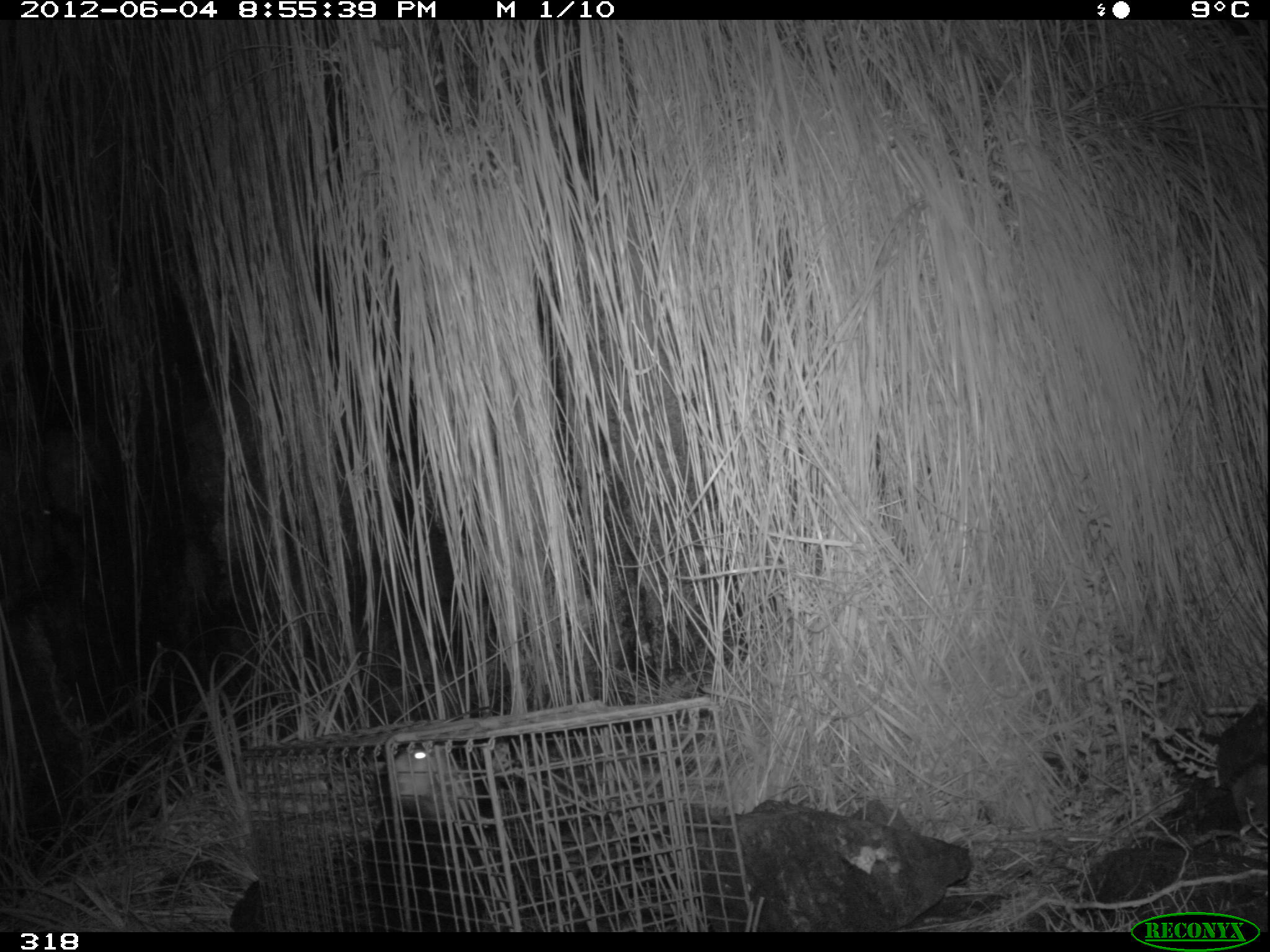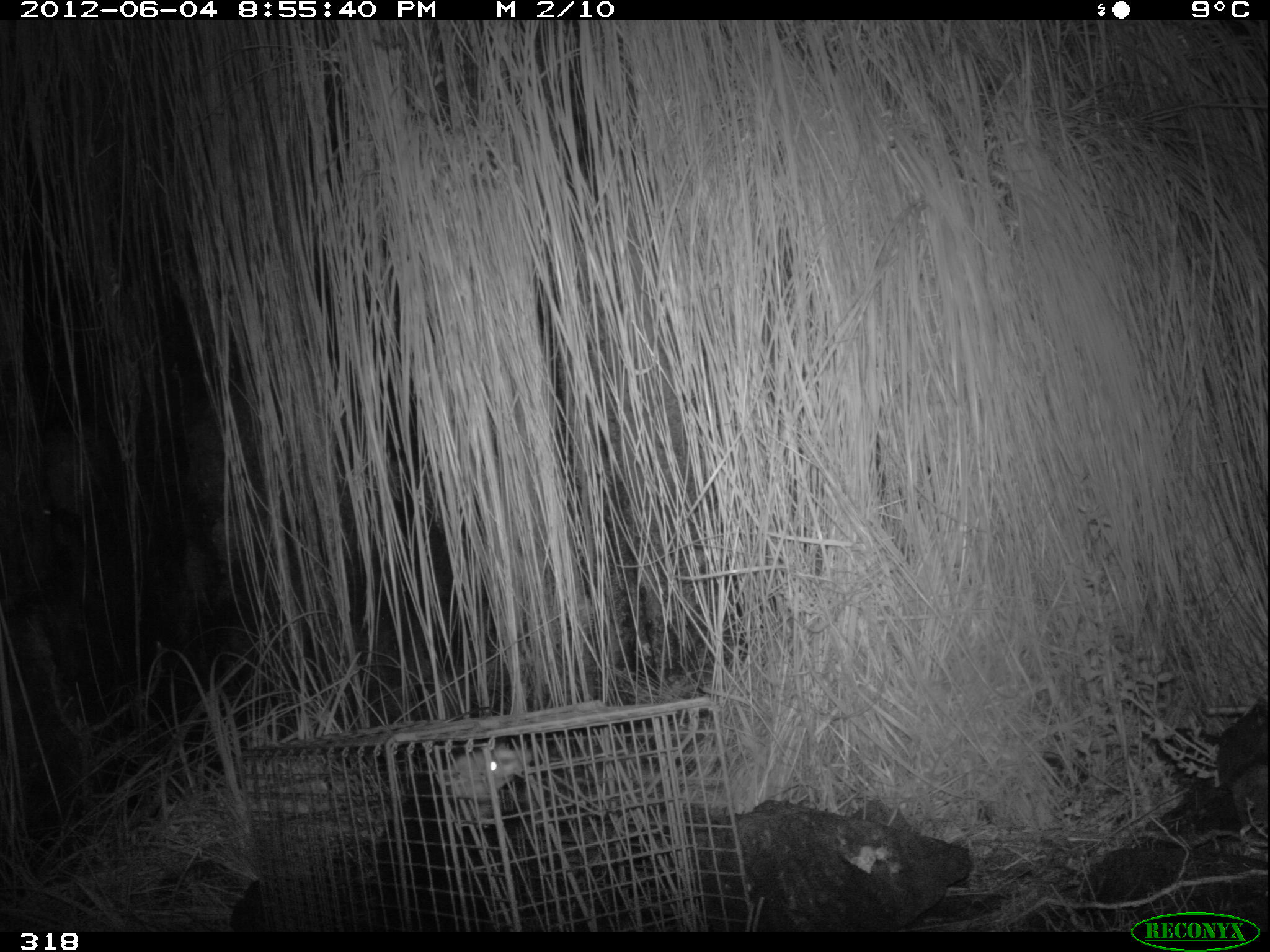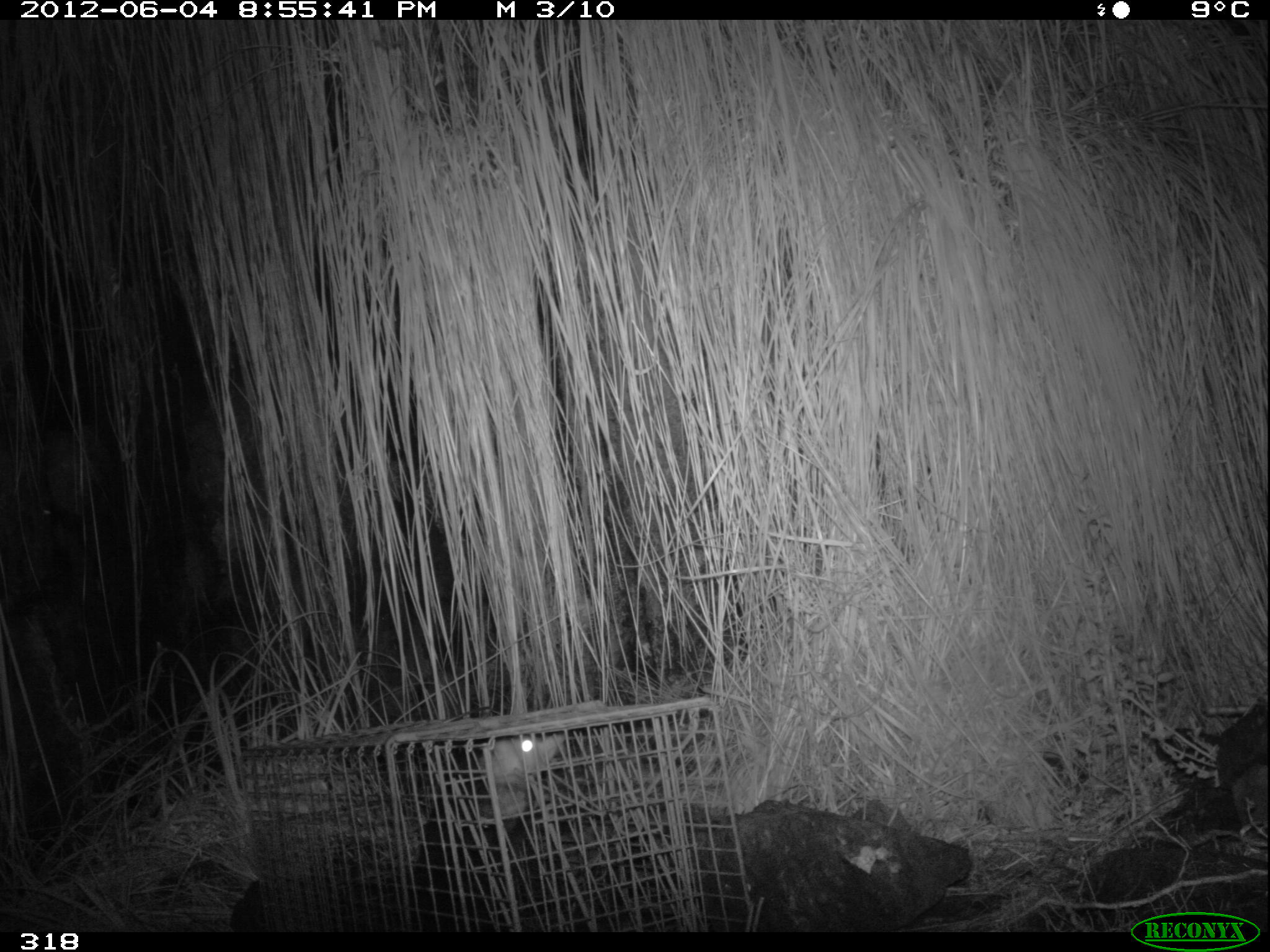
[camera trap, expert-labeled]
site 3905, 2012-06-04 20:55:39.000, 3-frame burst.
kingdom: Animalia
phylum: Chordata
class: Mammalia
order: Didelphimorphia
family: Didelphidae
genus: Didelphis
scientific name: Didelphis pernigra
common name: andean white-eared opossum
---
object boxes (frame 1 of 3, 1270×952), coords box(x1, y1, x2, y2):
didelphis pernigra: box(364, 744, 494, 932)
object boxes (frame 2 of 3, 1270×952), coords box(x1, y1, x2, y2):
didelphis pernigra: box(375, 746, 532, 935)